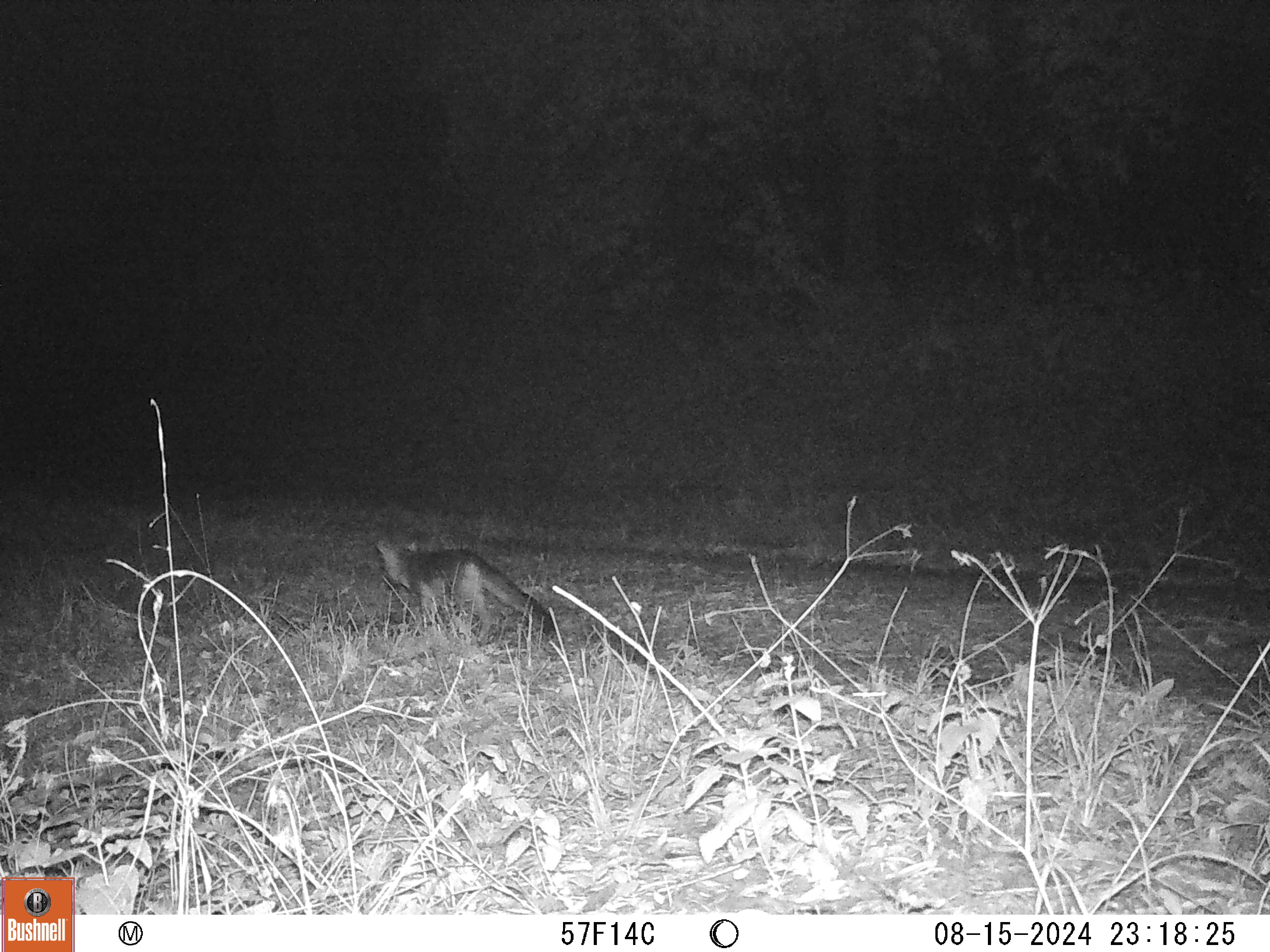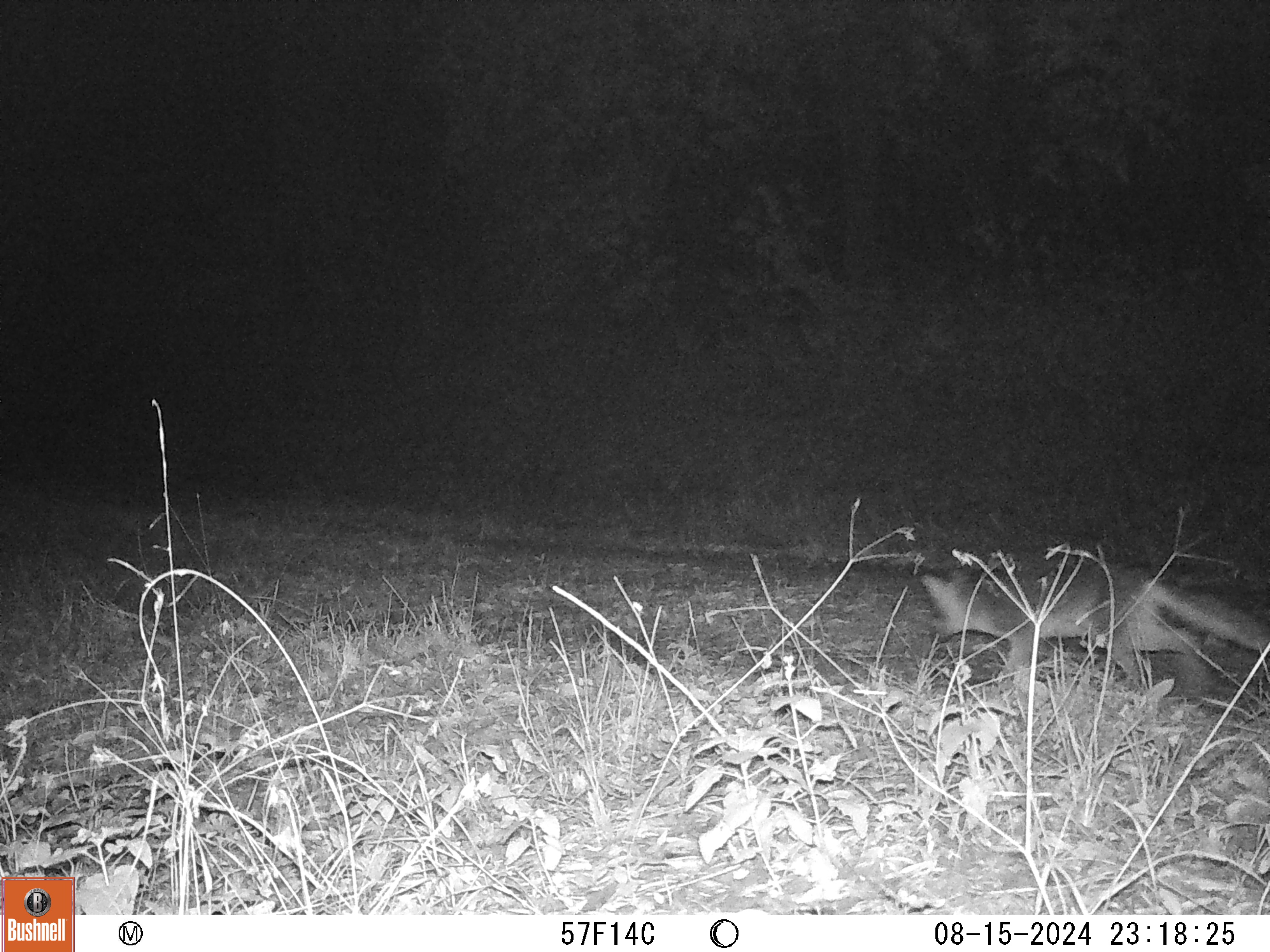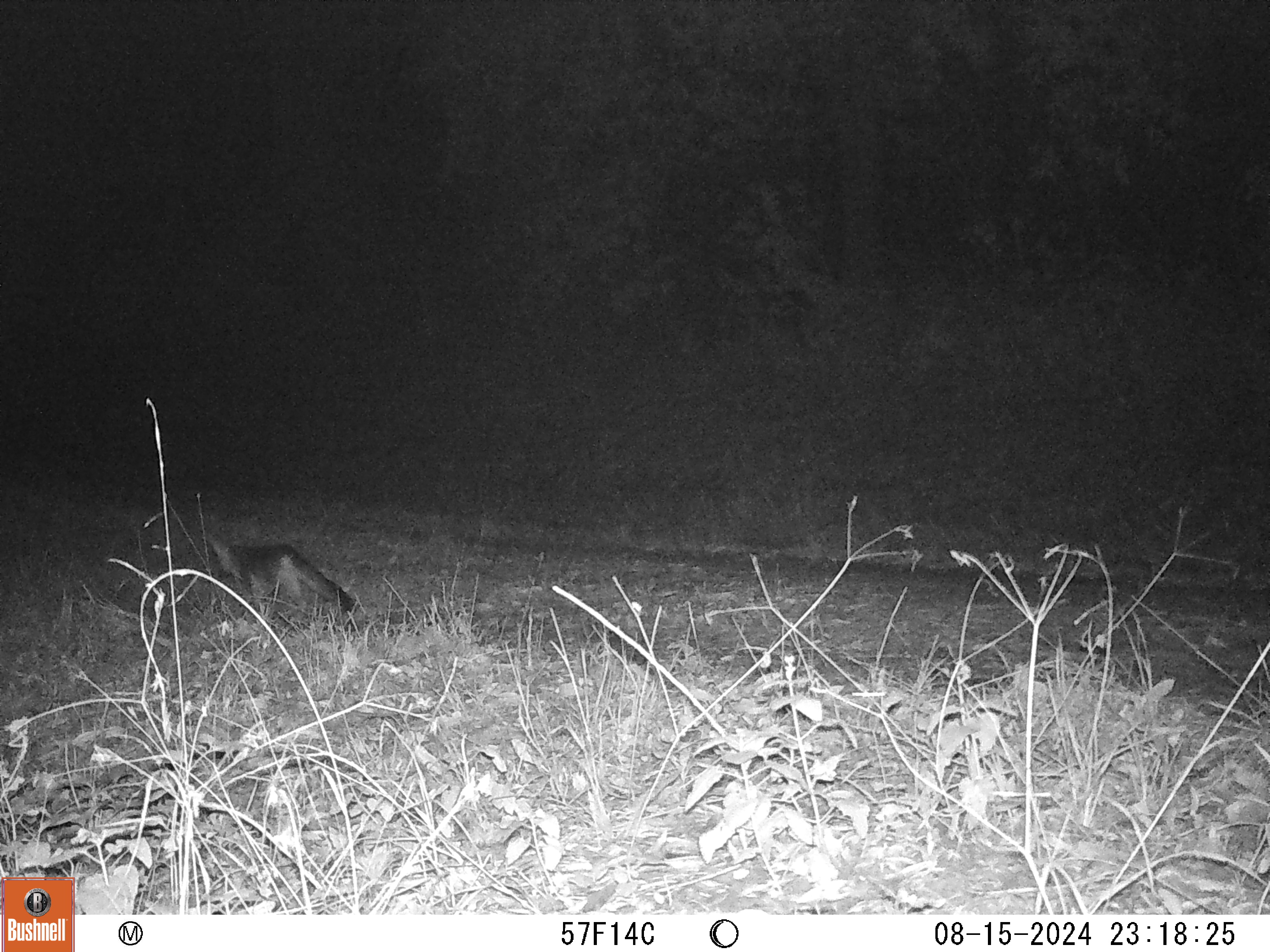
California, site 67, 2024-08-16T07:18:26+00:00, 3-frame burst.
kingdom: Animalia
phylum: Chordata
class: Mammalia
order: Carnivora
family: Canidae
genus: Urocyon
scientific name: Urocyon cinereoargenteus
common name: gray fox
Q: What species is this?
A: Gray fox (Urocyon cinereoargenteus).